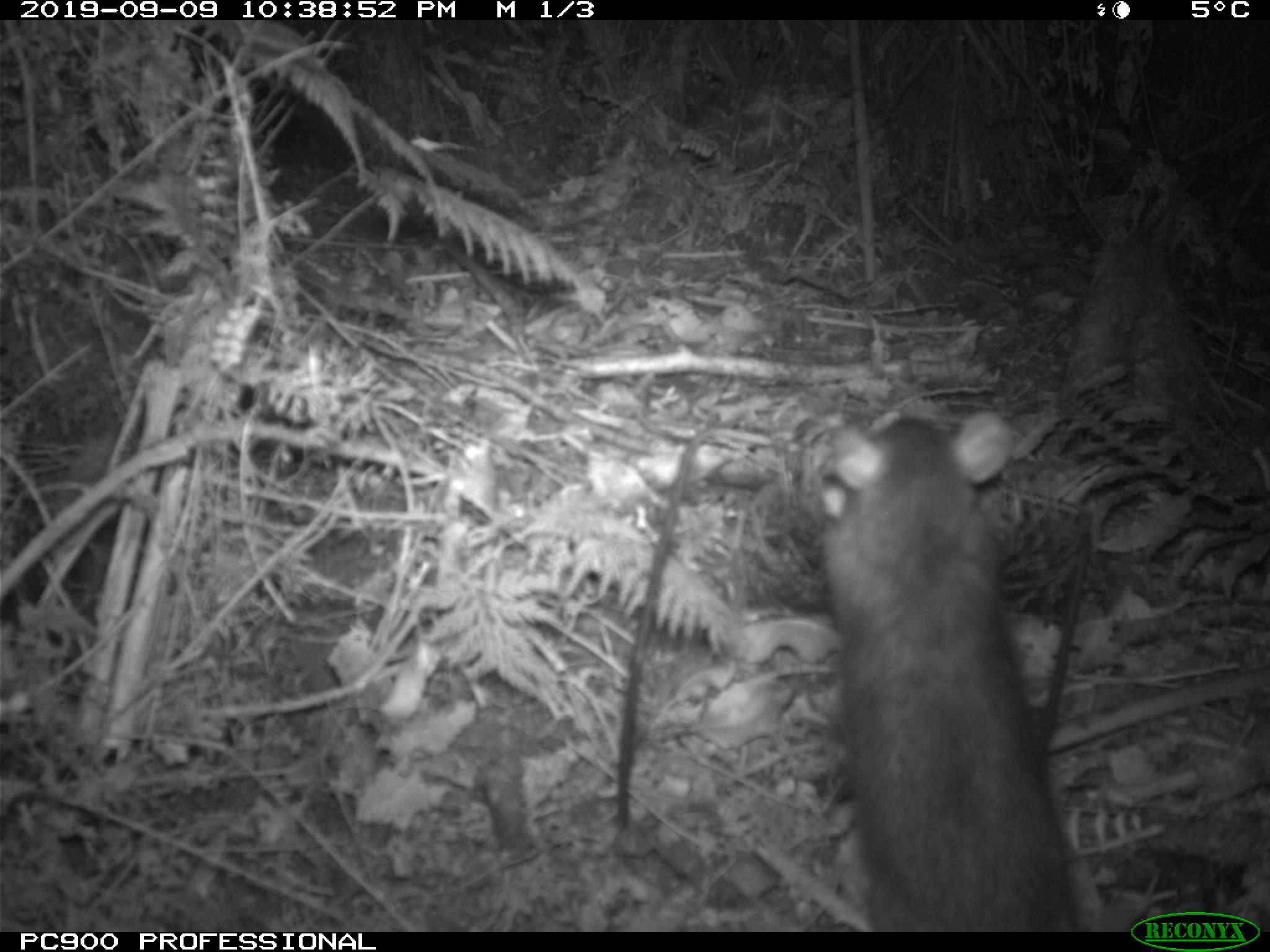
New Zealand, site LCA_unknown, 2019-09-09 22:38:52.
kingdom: Animalia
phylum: Chordata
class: Mammalia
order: Rodentia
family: Muridae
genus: Rattus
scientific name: Rattus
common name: rat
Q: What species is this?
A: Rat (Rattus).